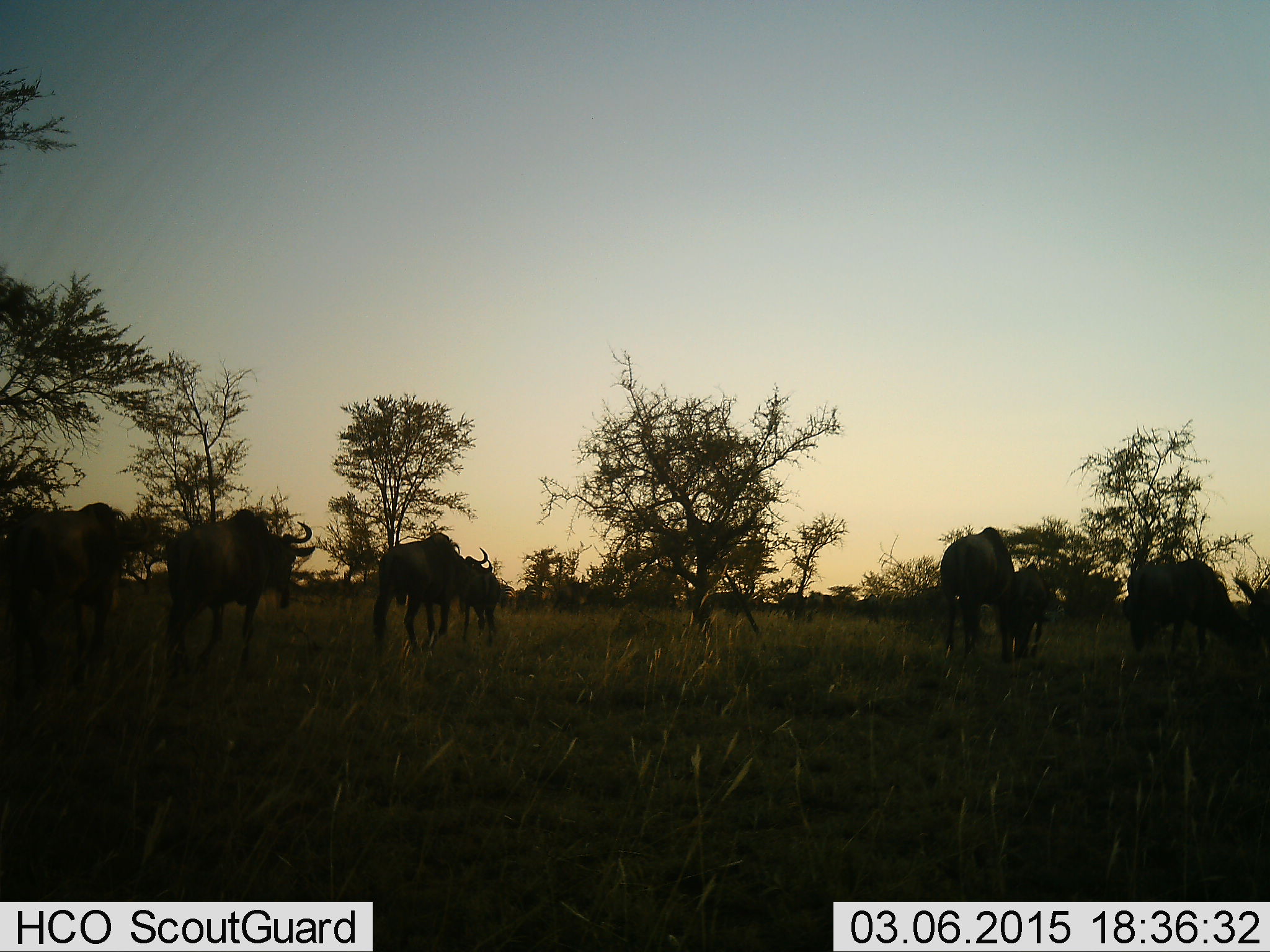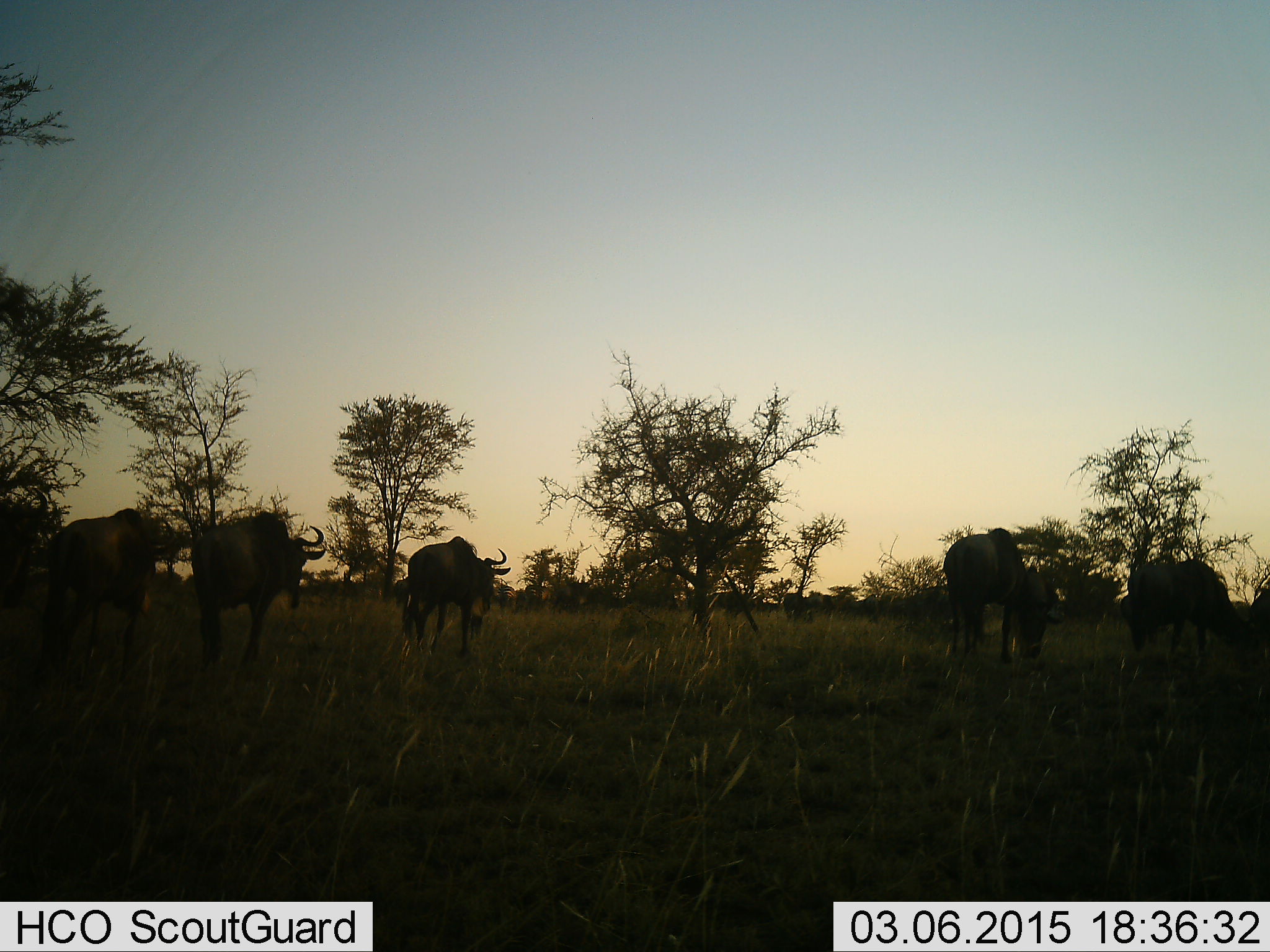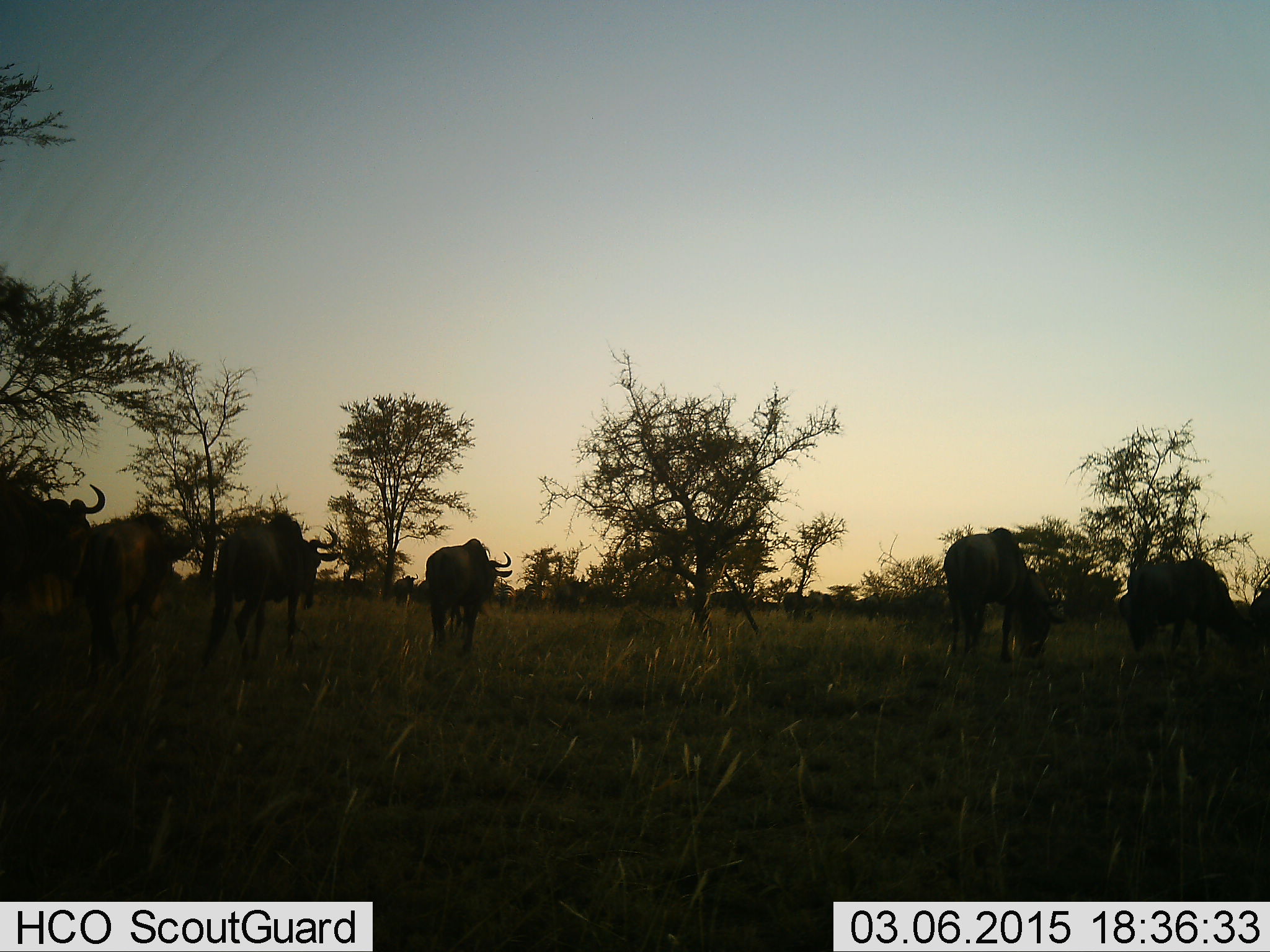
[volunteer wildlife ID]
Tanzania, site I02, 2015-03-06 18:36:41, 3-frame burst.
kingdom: Animalia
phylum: Chordata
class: Mammalia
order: Artiodactyla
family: Bovidae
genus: Connochaetes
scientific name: Connochaetes taurinus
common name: blue wildebeest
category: wildebeest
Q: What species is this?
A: Wildebeest (blue wildebeest) (Connochaetes taurinus).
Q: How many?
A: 8.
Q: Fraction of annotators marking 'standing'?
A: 20%.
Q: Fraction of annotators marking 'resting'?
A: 0%.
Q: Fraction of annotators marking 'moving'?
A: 80%.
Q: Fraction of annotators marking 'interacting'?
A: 0%.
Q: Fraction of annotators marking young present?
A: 0%.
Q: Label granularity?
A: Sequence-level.